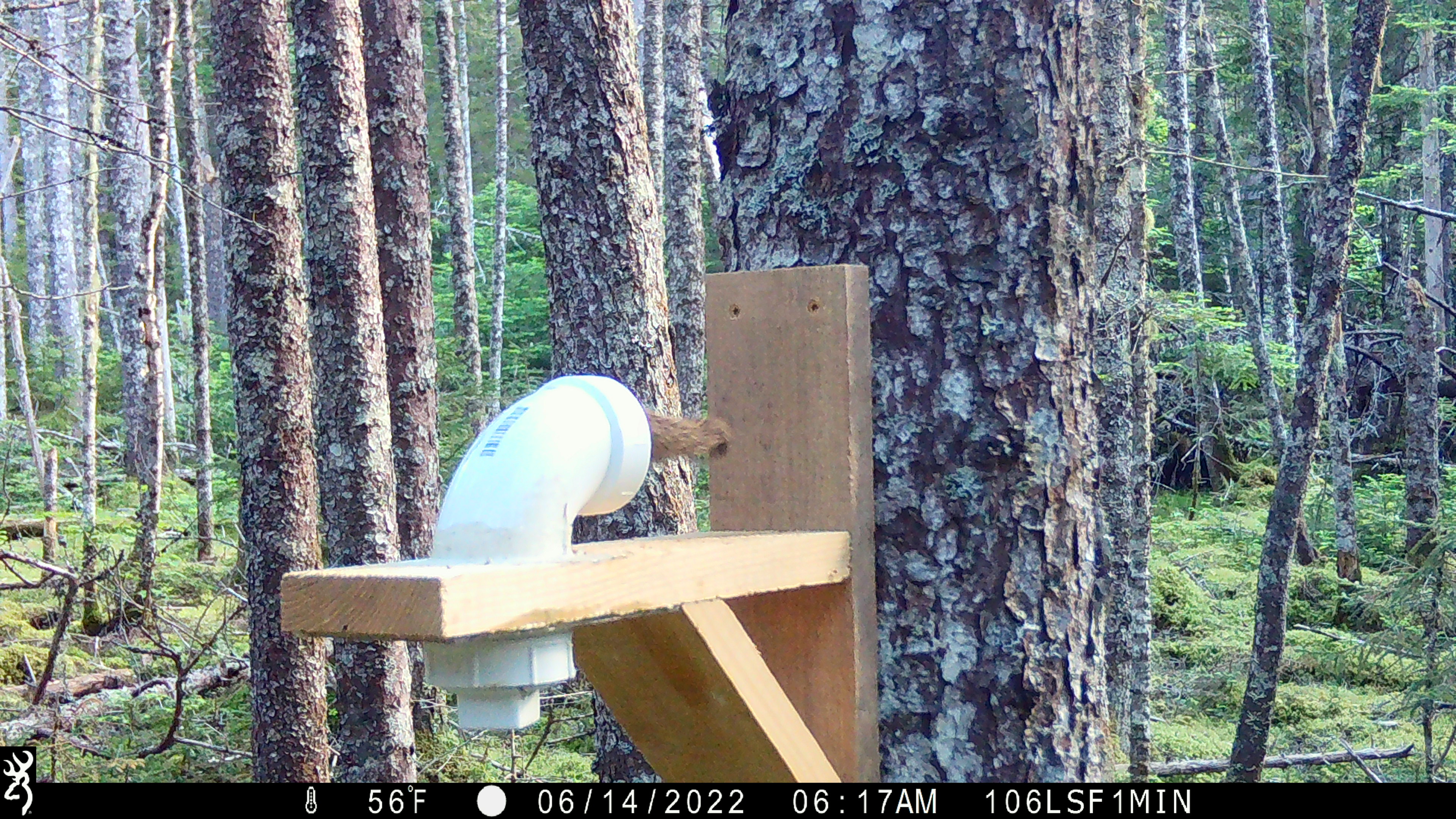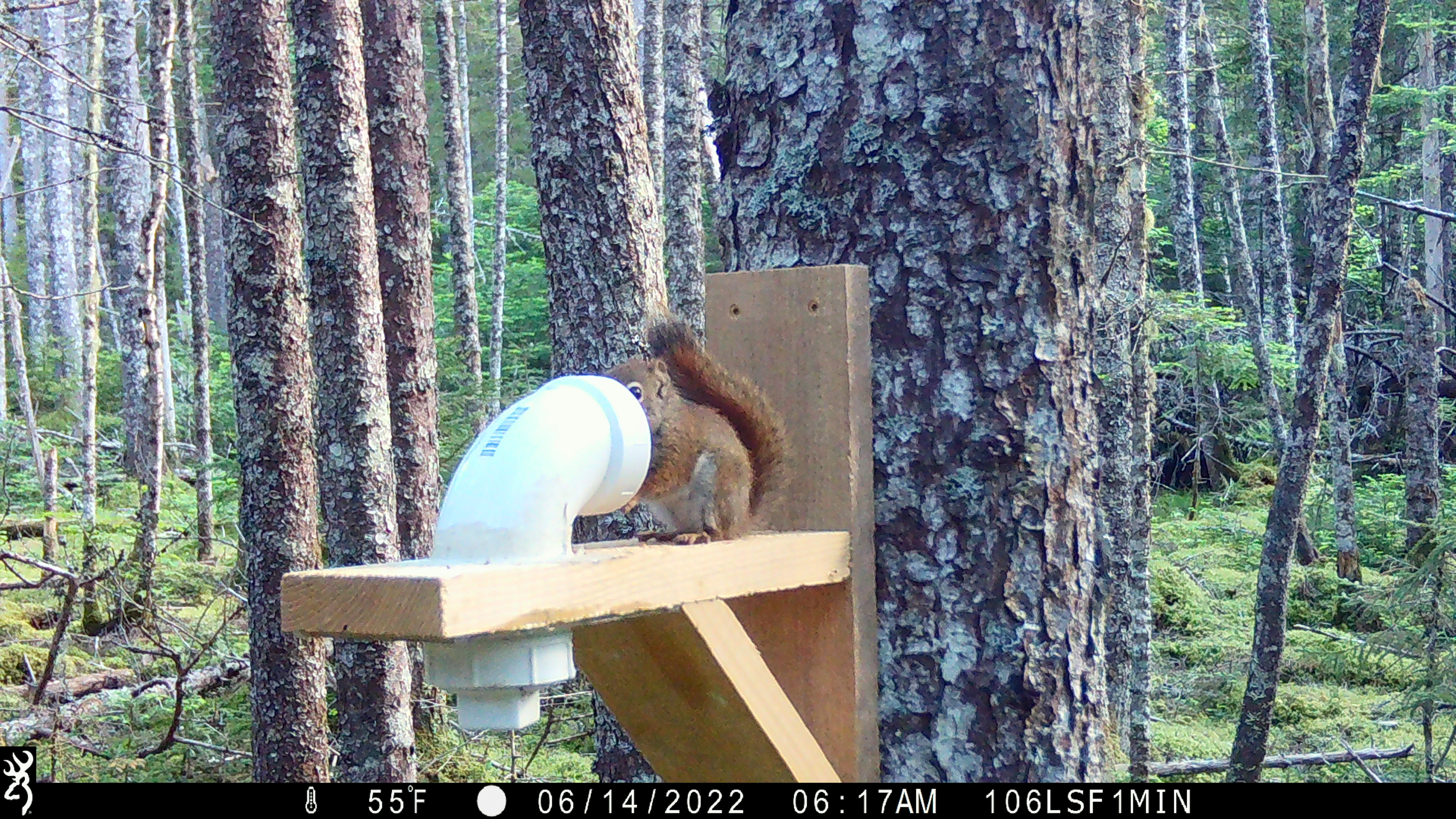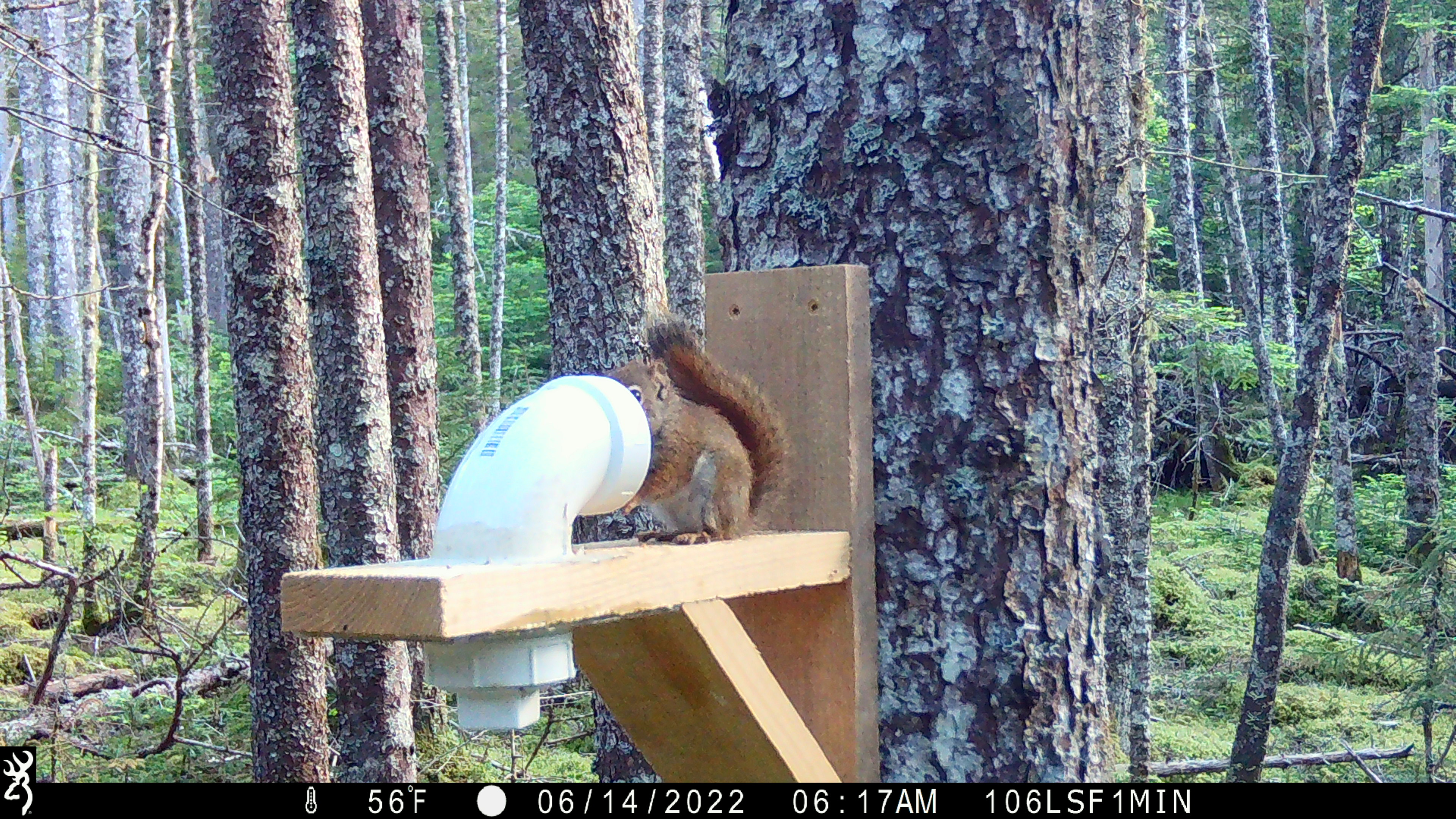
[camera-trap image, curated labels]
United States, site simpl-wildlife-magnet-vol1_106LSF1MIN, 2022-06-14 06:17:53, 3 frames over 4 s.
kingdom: Animalia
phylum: Chordata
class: Mammalia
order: Rodentia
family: Sciuridae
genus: Tamiasciurus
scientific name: Tamiasciurus hudsonicus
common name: red squirrel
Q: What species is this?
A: Red squirrel (Tamiasciurus hudsonicus).